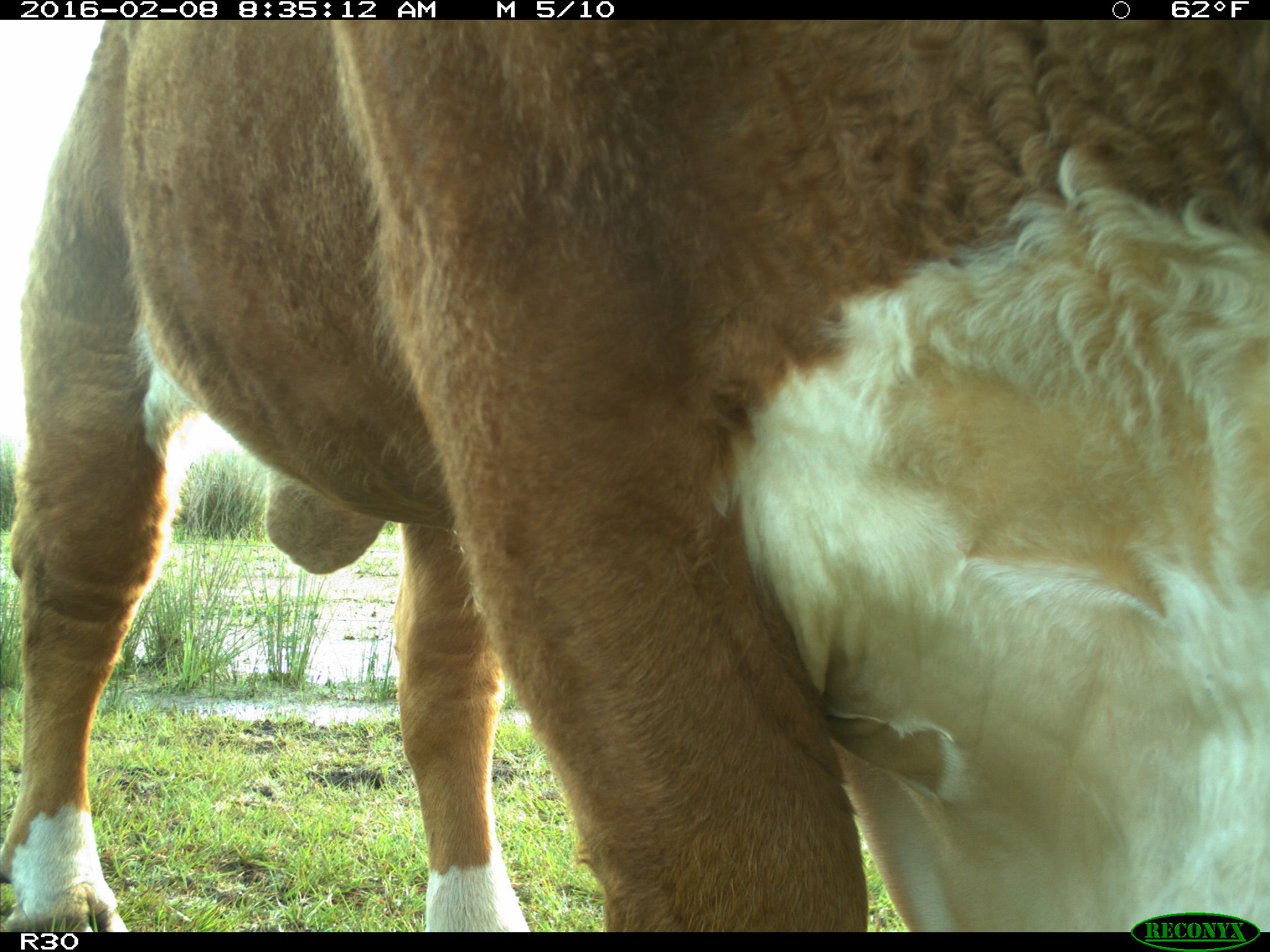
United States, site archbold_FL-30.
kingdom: Animalia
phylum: Chordata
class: Mammalia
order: Artiodactyla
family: Bovidae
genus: Bos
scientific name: Bos taurus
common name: domestic cow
Bos taurus (domestic cow).